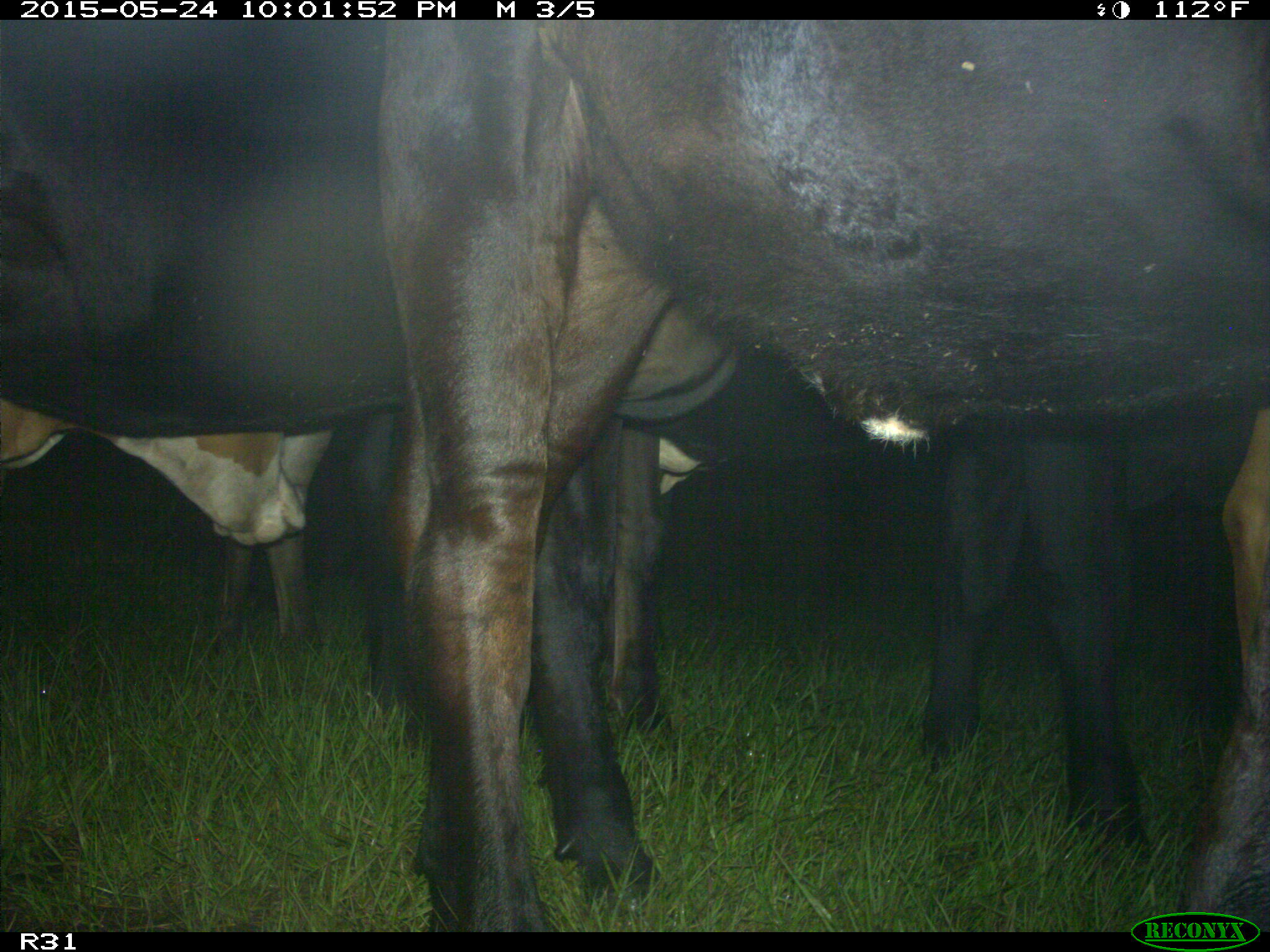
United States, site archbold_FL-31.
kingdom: Animalia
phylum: Chordata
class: Mammalia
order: Artiodactyla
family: Bovidae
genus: Bos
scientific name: Bos taurus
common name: domestic cow